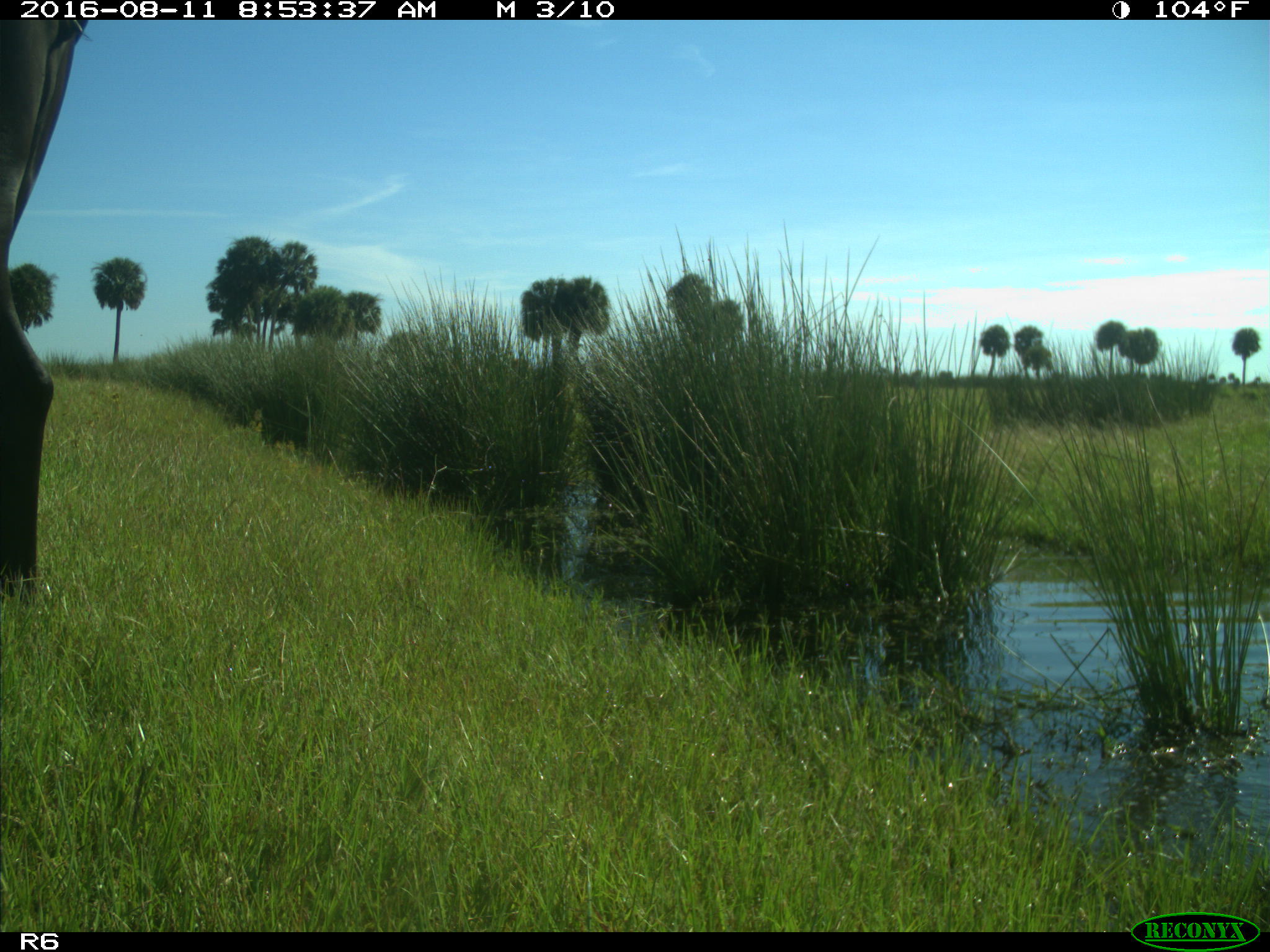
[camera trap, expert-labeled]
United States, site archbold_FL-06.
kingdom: Animalia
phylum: Chordata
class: Mammalia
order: Artiodactyla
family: Bovidae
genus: Bos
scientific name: Bos taurus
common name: domestic cow